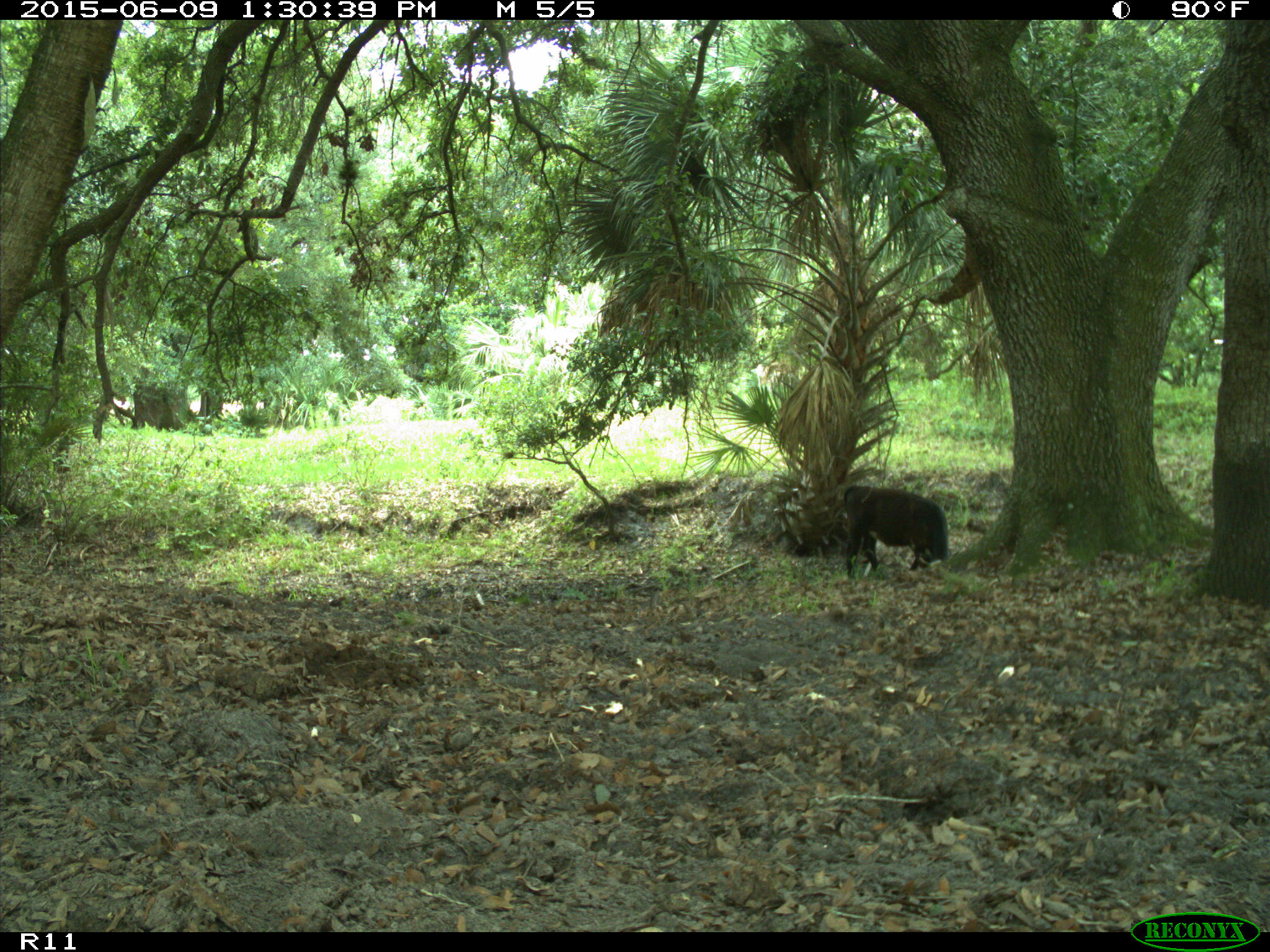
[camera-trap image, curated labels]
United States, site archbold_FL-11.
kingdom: Animalia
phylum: Chordata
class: Mammalia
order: Artiodactyla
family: Bovidae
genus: Bos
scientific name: Bos taurus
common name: domestic cow